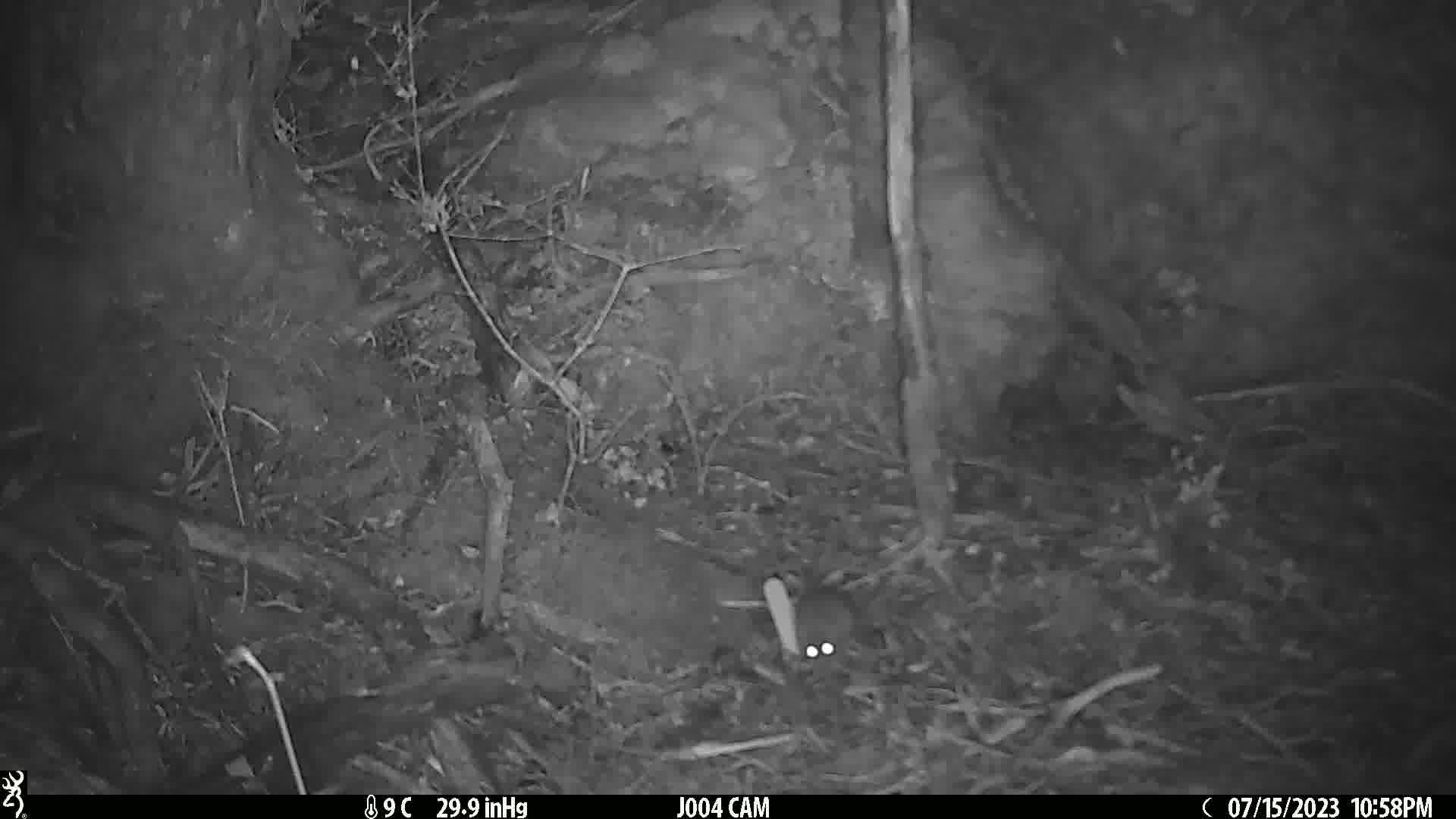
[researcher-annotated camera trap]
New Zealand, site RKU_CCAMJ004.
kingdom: Animalia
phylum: Chordata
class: Mammalia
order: Rodentia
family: Muridae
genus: Rattus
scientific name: Rattus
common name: rat